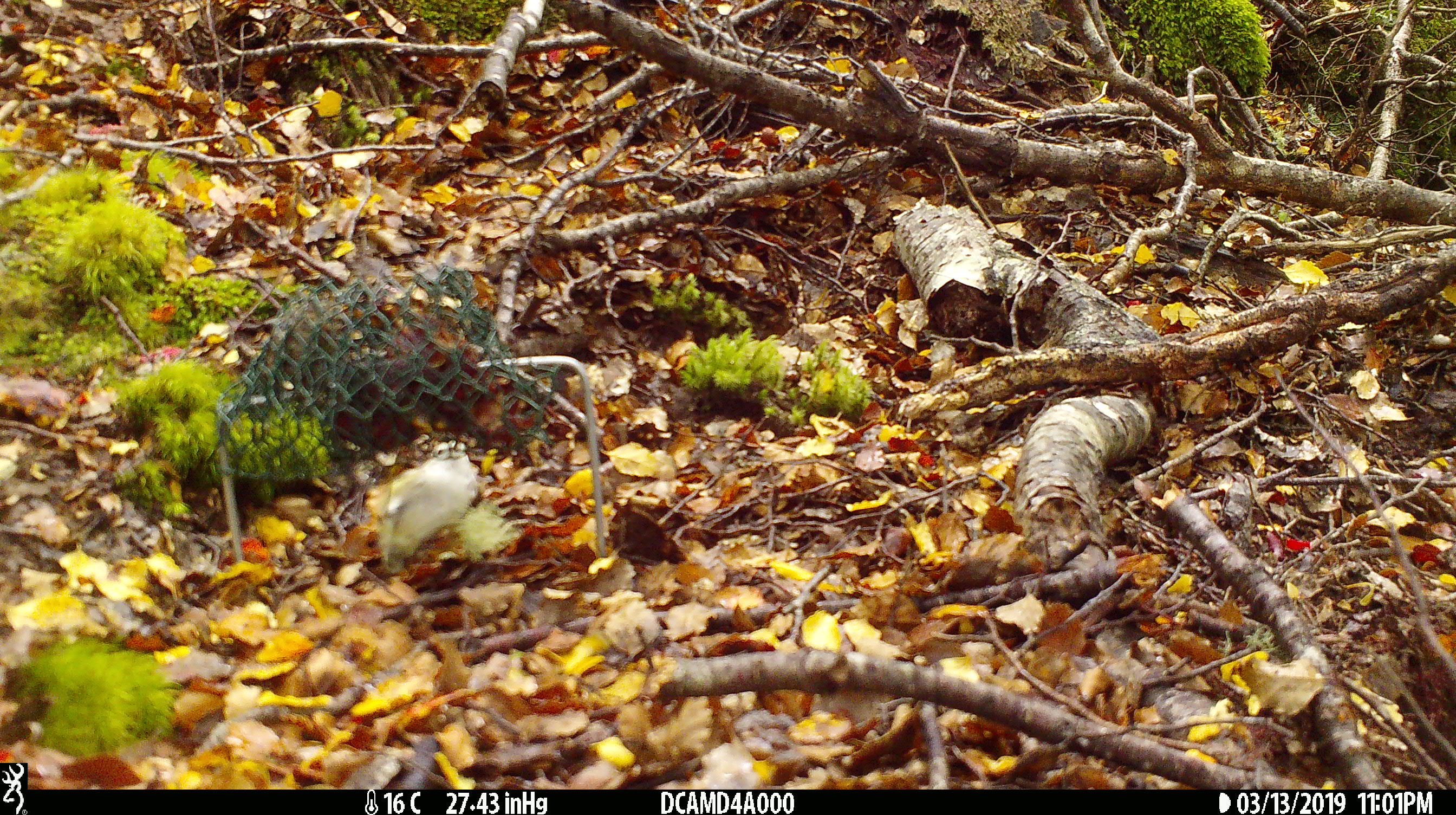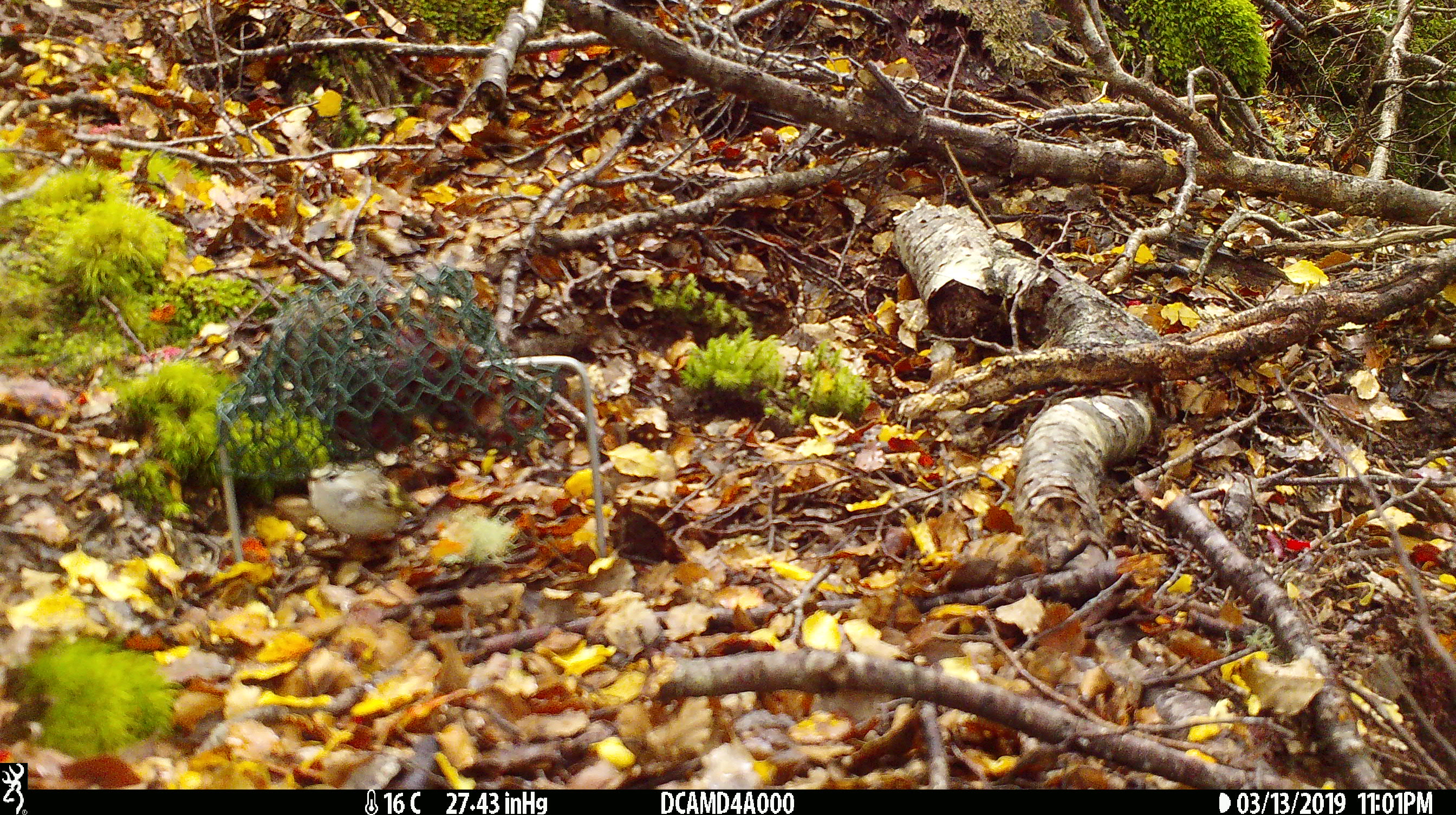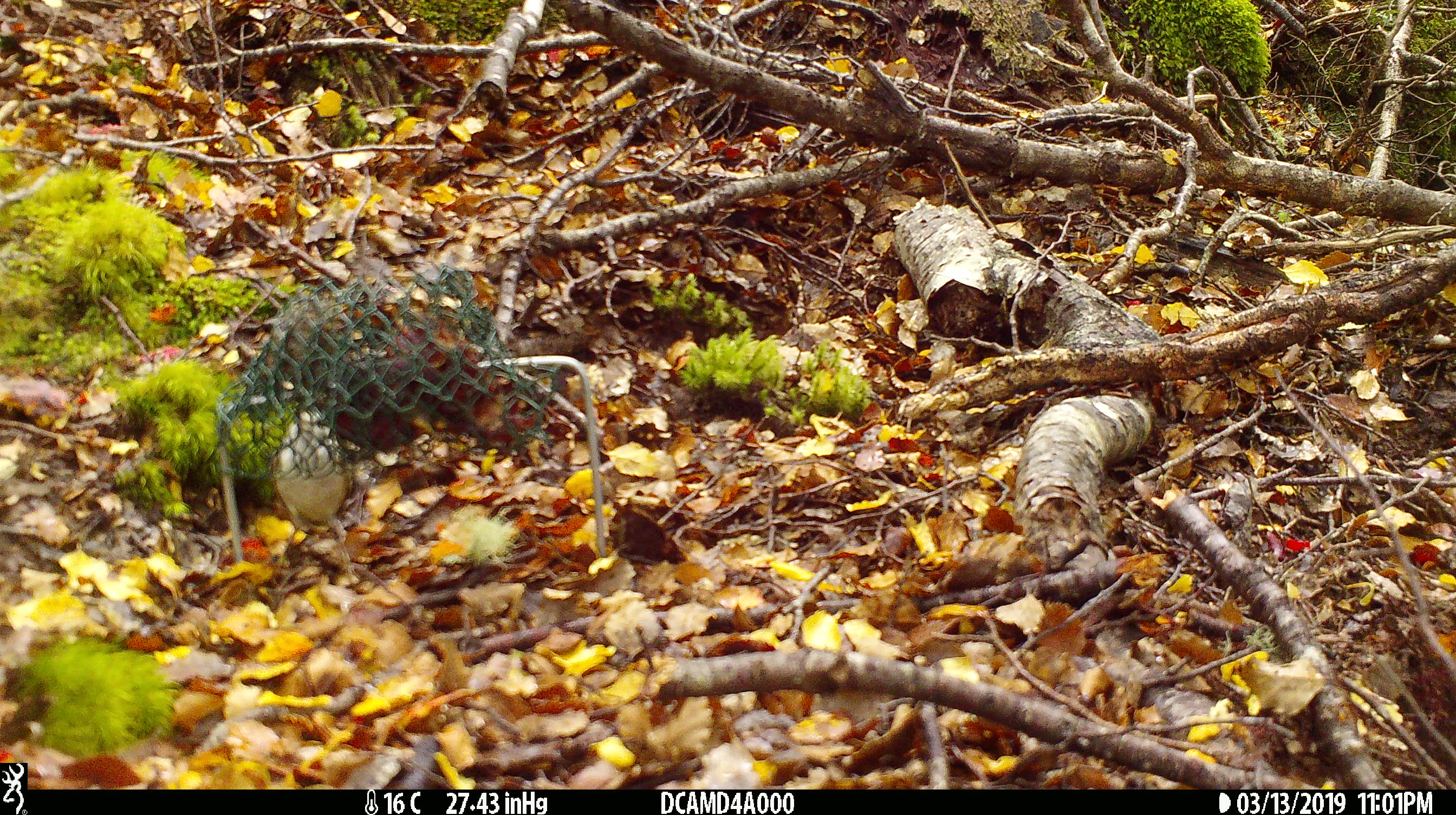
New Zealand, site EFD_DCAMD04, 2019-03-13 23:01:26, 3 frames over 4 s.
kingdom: Animalia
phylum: Chordata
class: Aves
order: Passeriformes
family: Acanthisittidae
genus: Acanthisitta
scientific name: Acanthisitta chloris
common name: rifleman